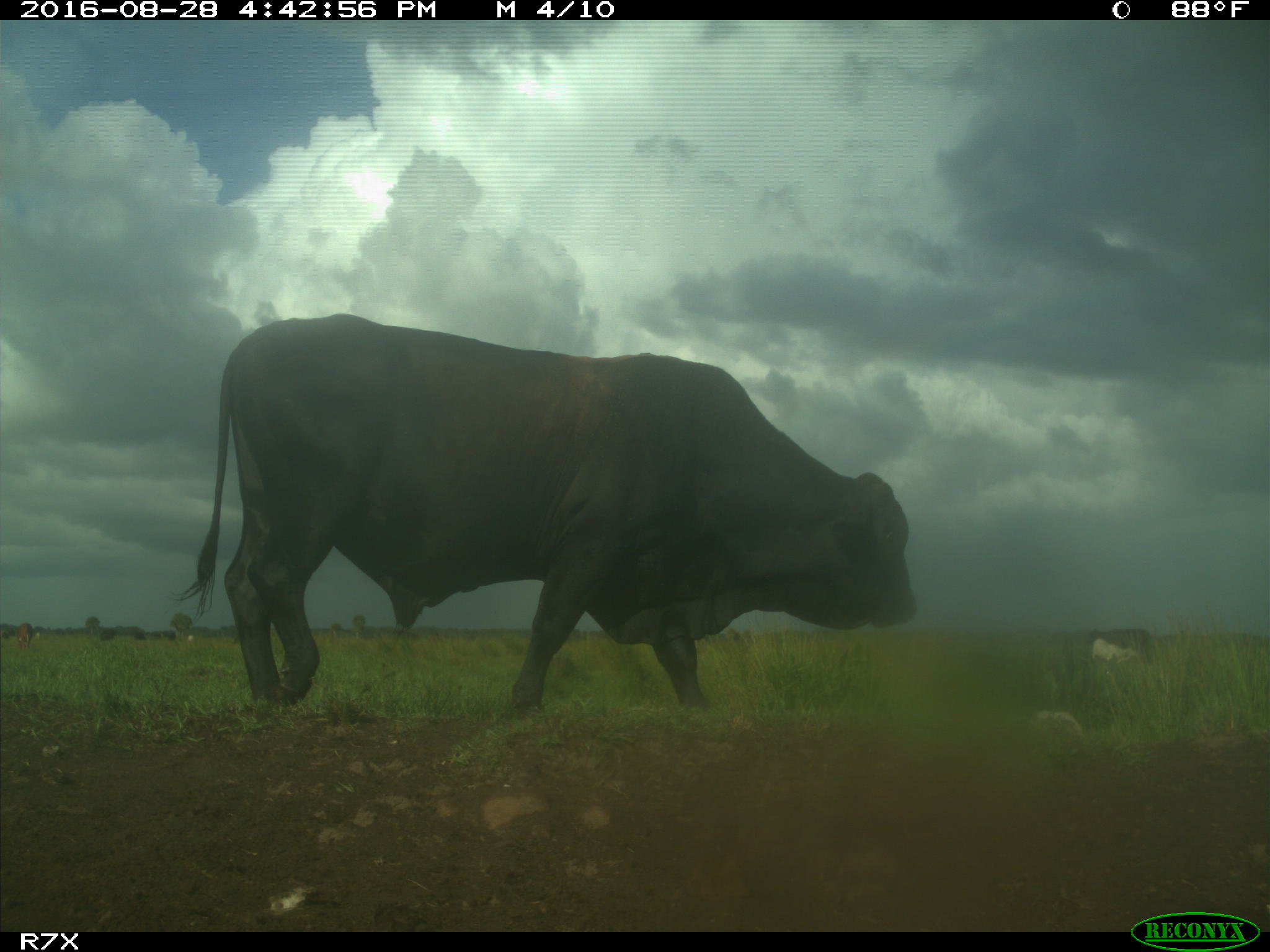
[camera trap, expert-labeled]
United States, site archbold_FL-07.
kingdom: Animalia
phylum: Chordata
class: Mammalia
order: Artiodactyla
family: Bovidae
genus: Bos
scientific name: Bos taurus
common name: domestic cow